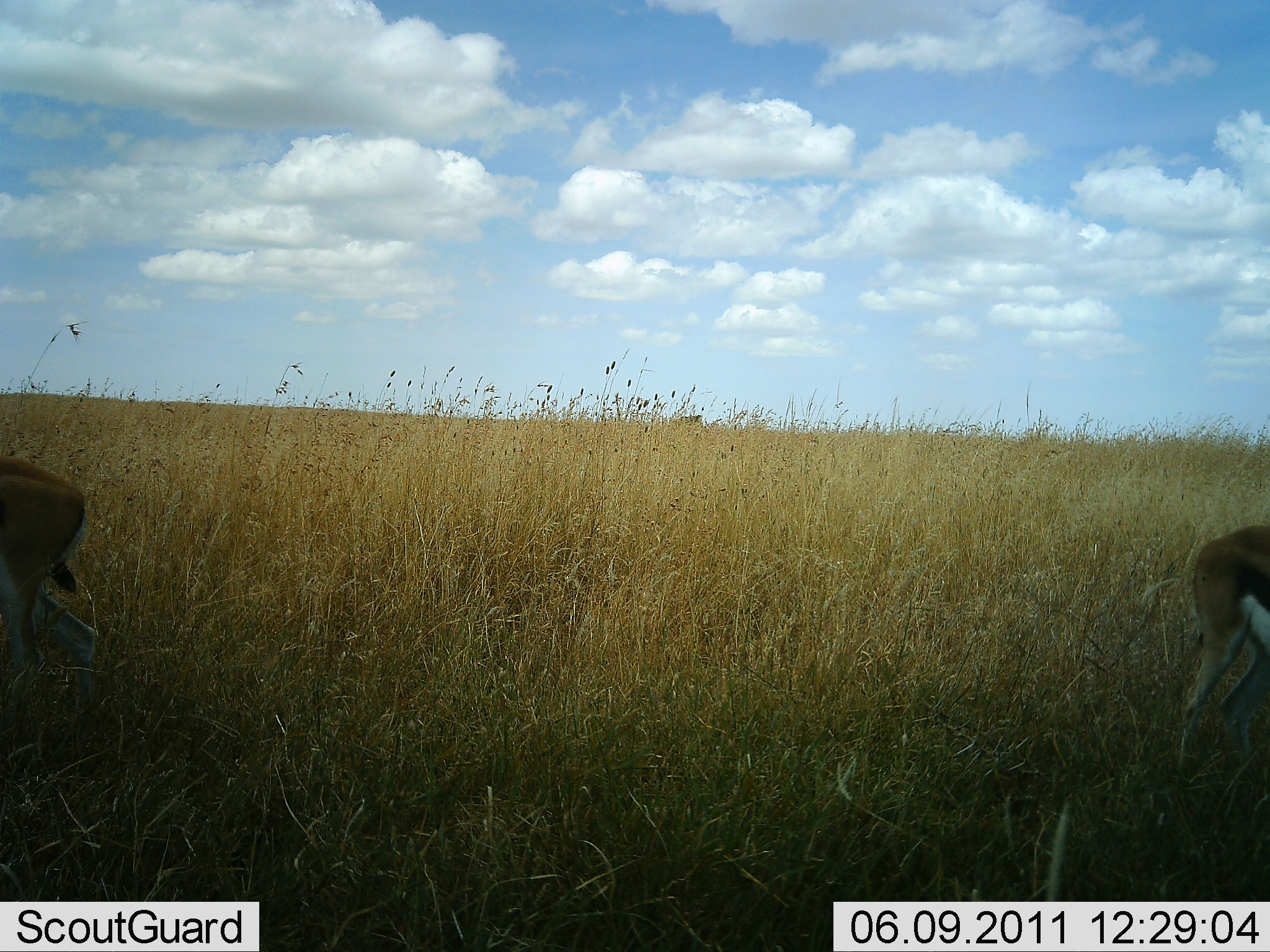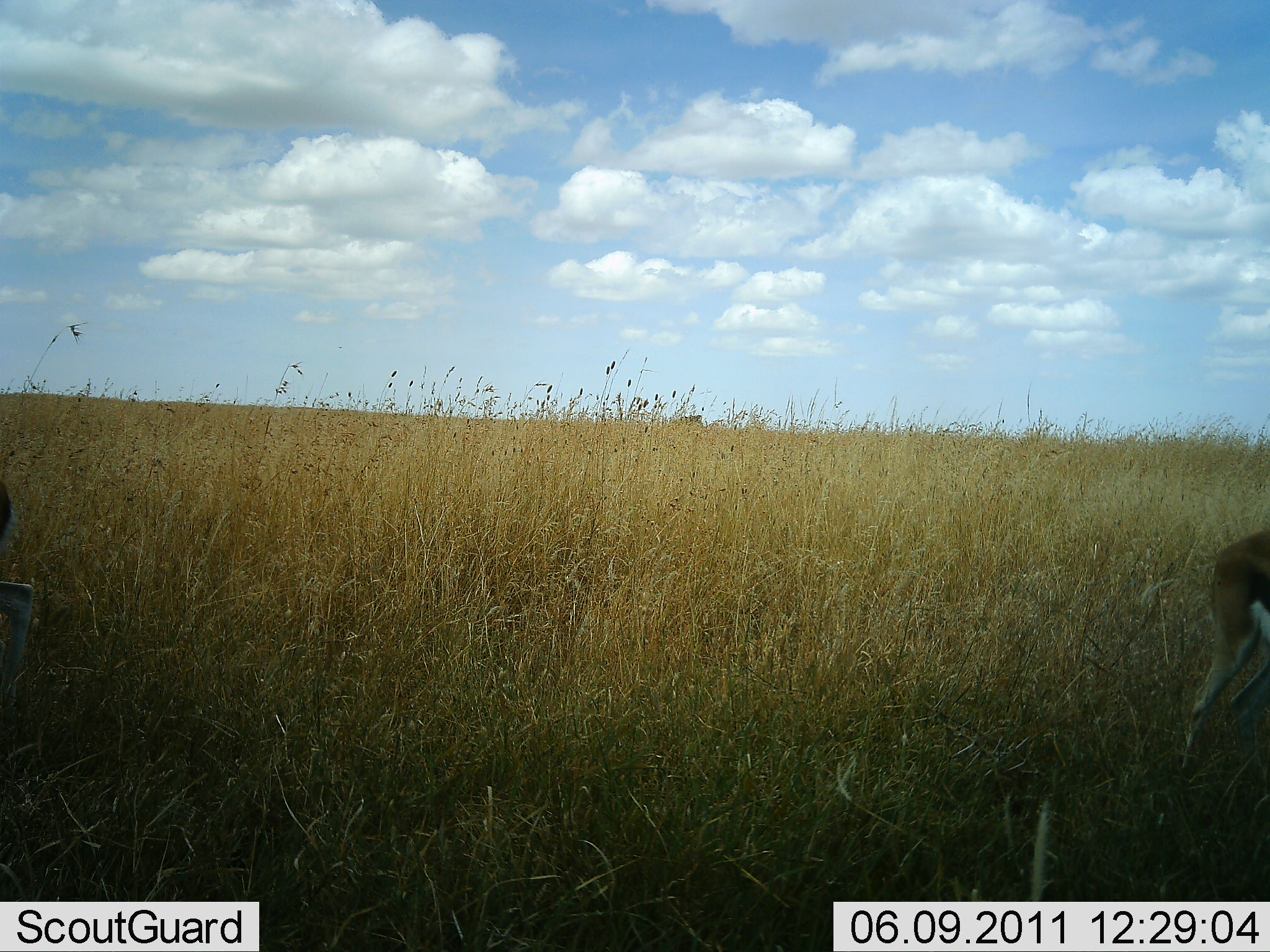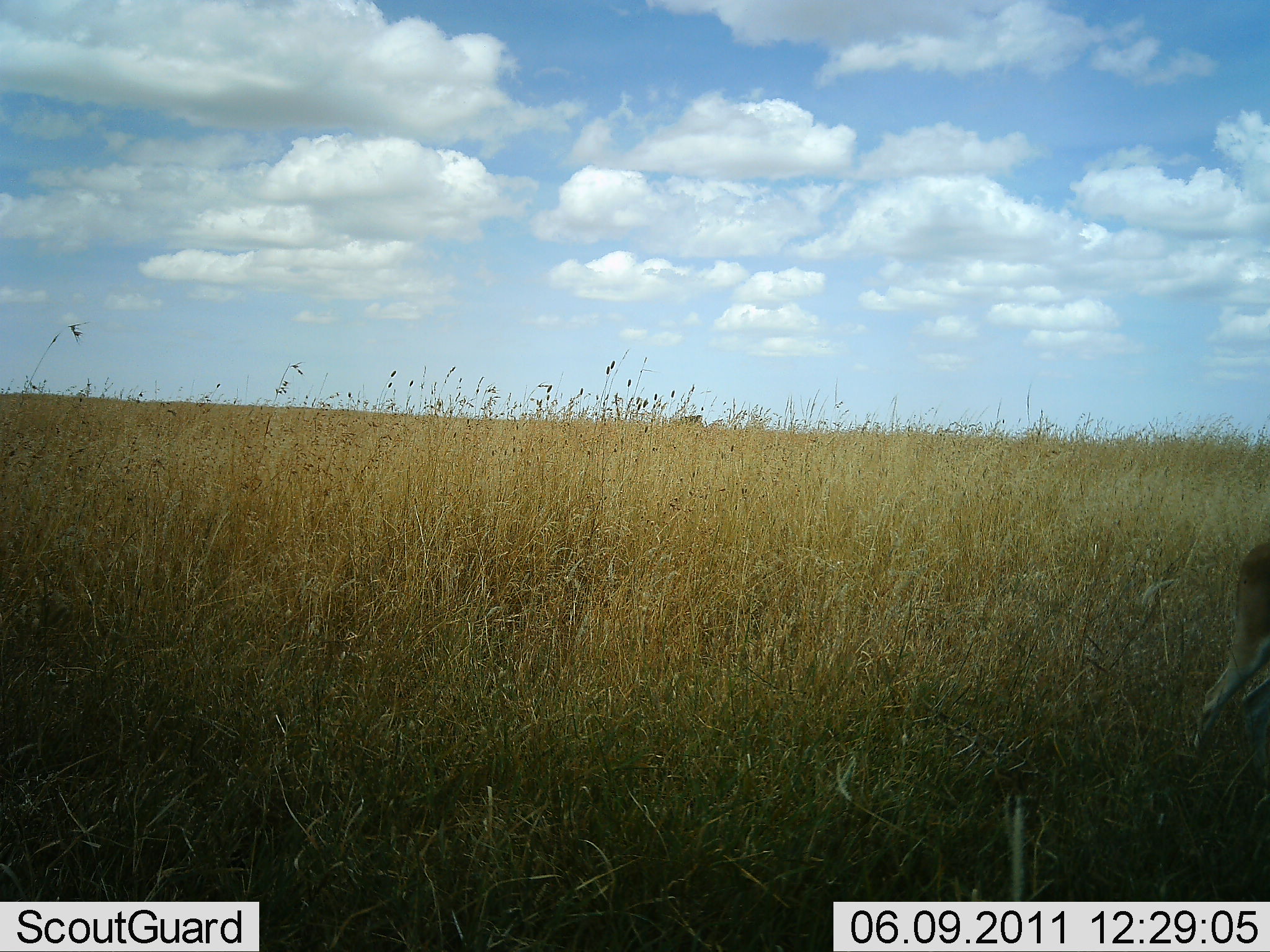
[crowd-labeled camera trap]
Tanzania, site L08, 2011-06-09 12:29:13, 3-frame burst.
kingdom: Animalia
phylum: Chordata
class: Mammalia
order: Artiodactyla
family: Bovidae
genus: Eudorcas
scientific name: Eudorcas thomsonii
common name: thomson's gazelle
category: gazellethomsons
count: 2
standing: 33%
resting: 0%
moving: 67%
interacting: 0%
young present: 0%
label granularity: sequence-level